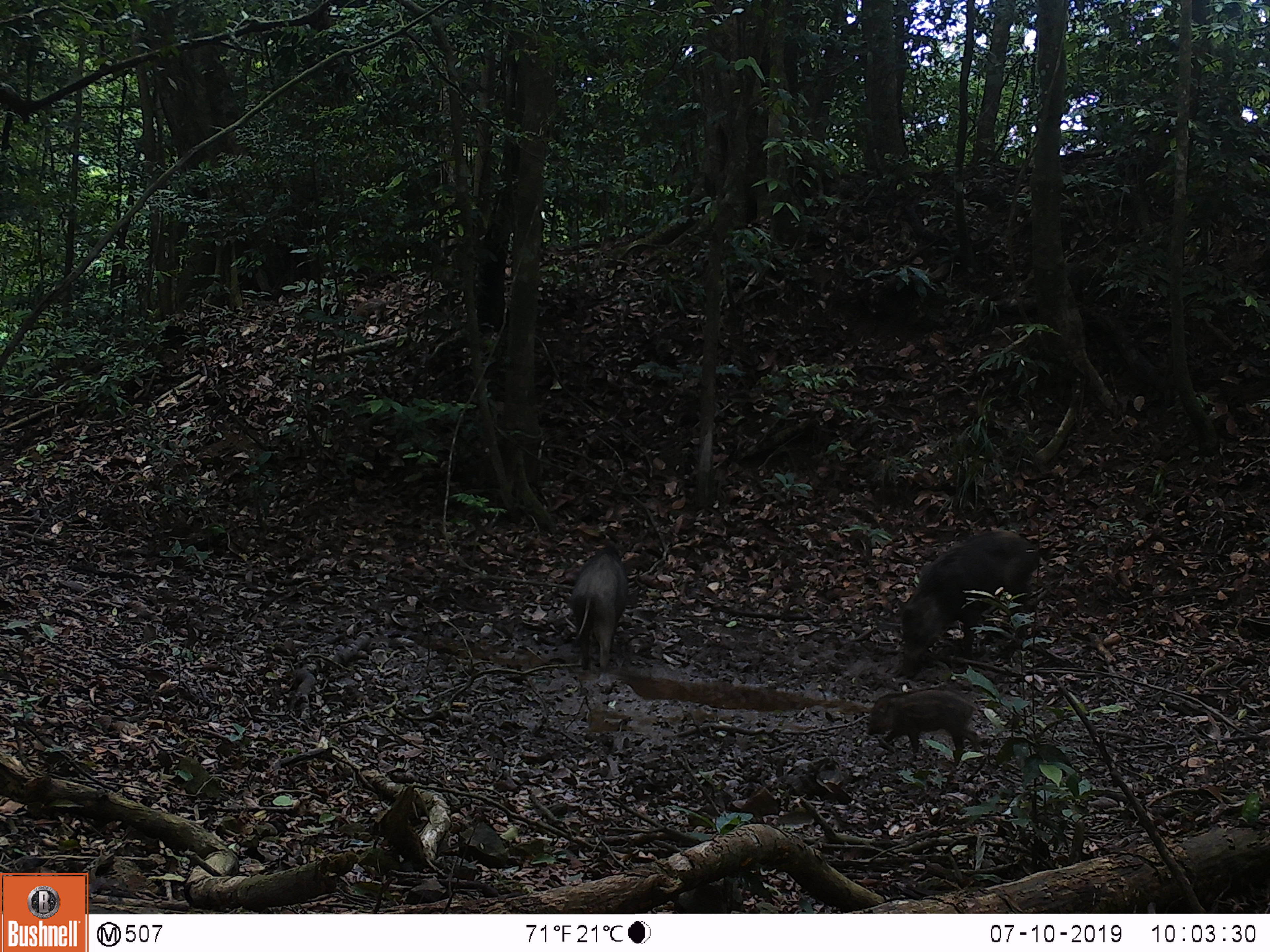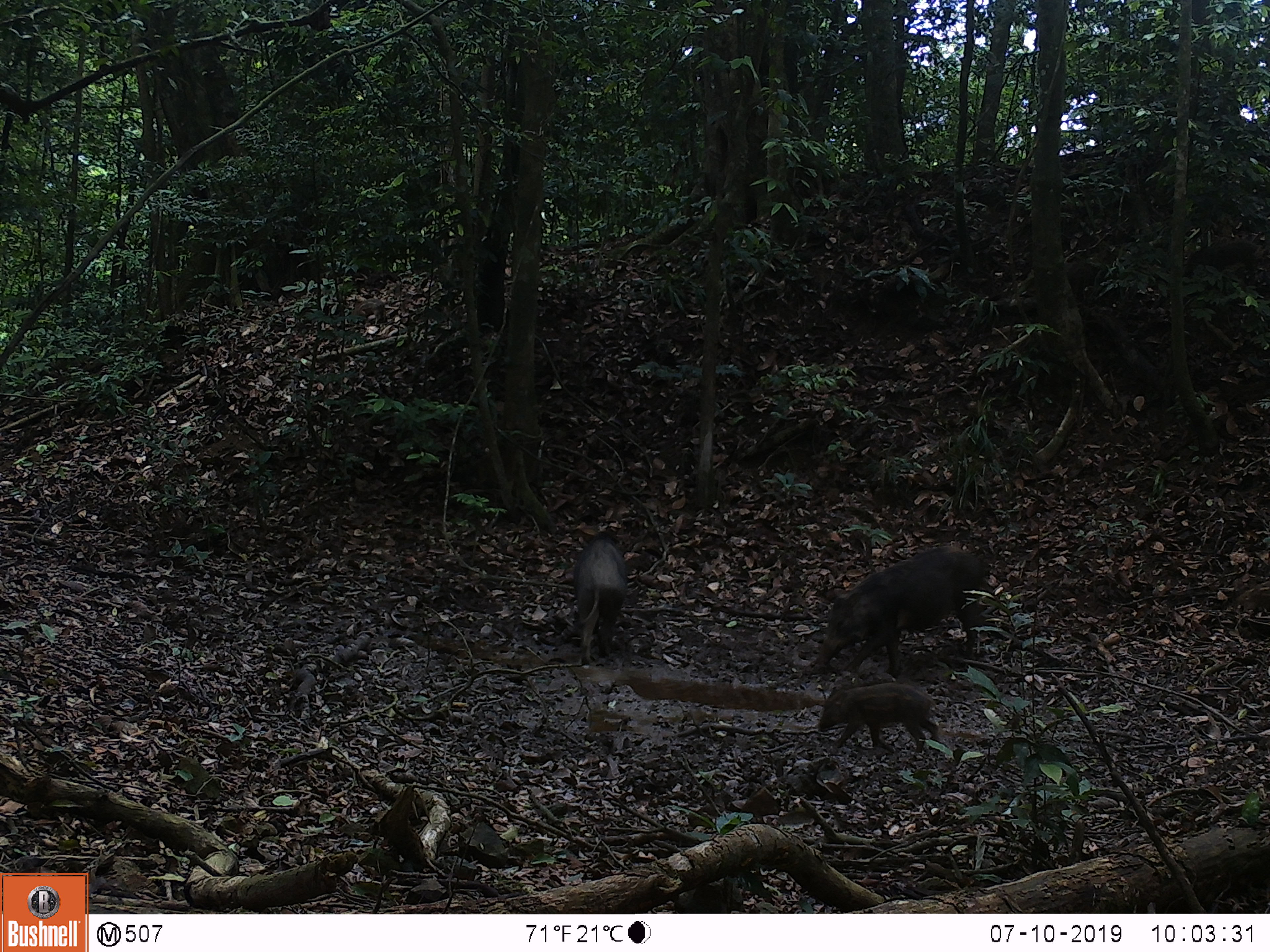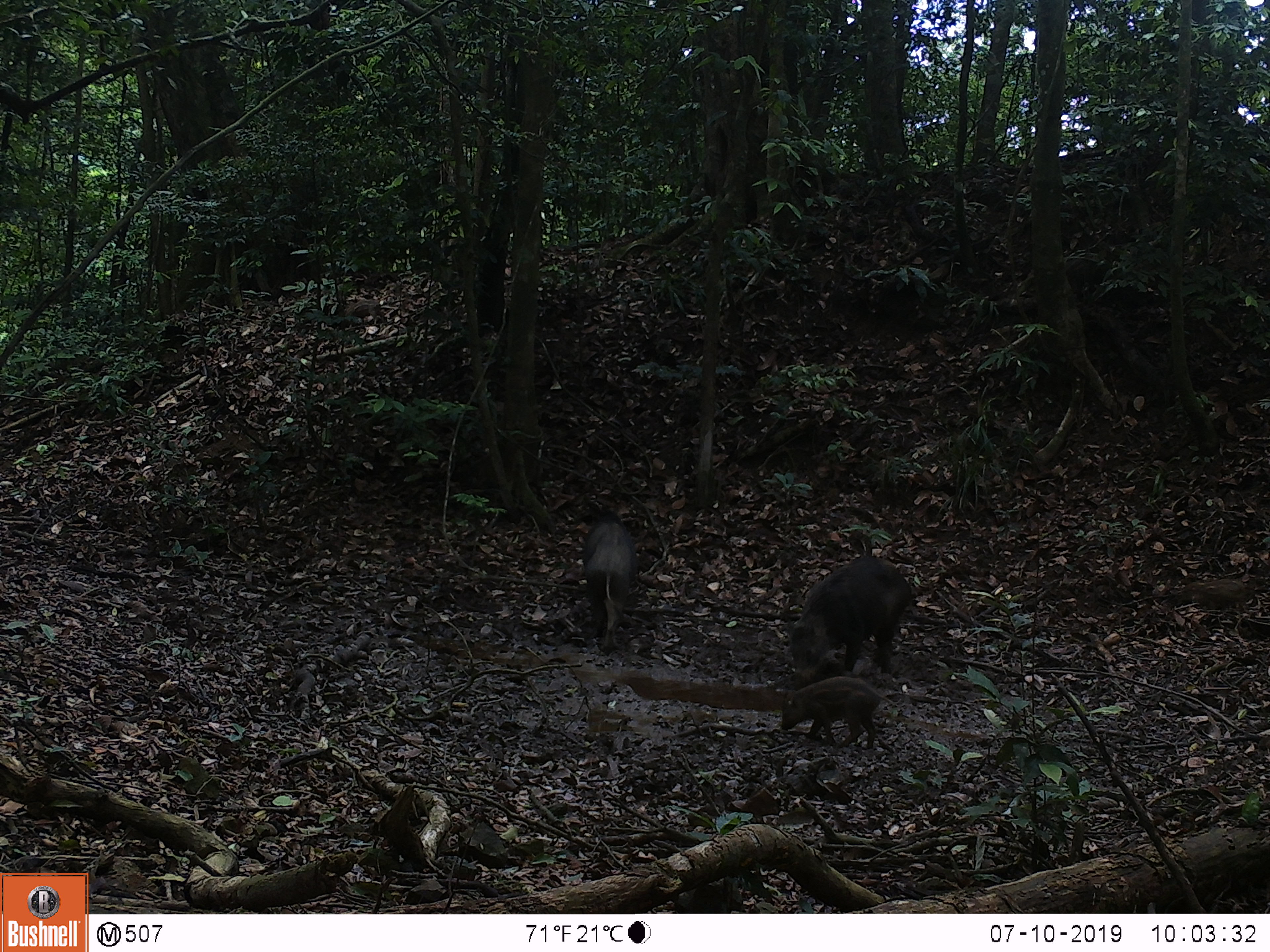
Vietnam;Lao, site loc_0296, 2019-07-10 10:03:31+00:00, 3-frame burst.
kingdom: Animalia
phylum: Chordata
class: Mammalia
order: Artiodactyla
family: Suidae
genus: Sus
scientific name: Sus scrofa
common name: eurasian wild pig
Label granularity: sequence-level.